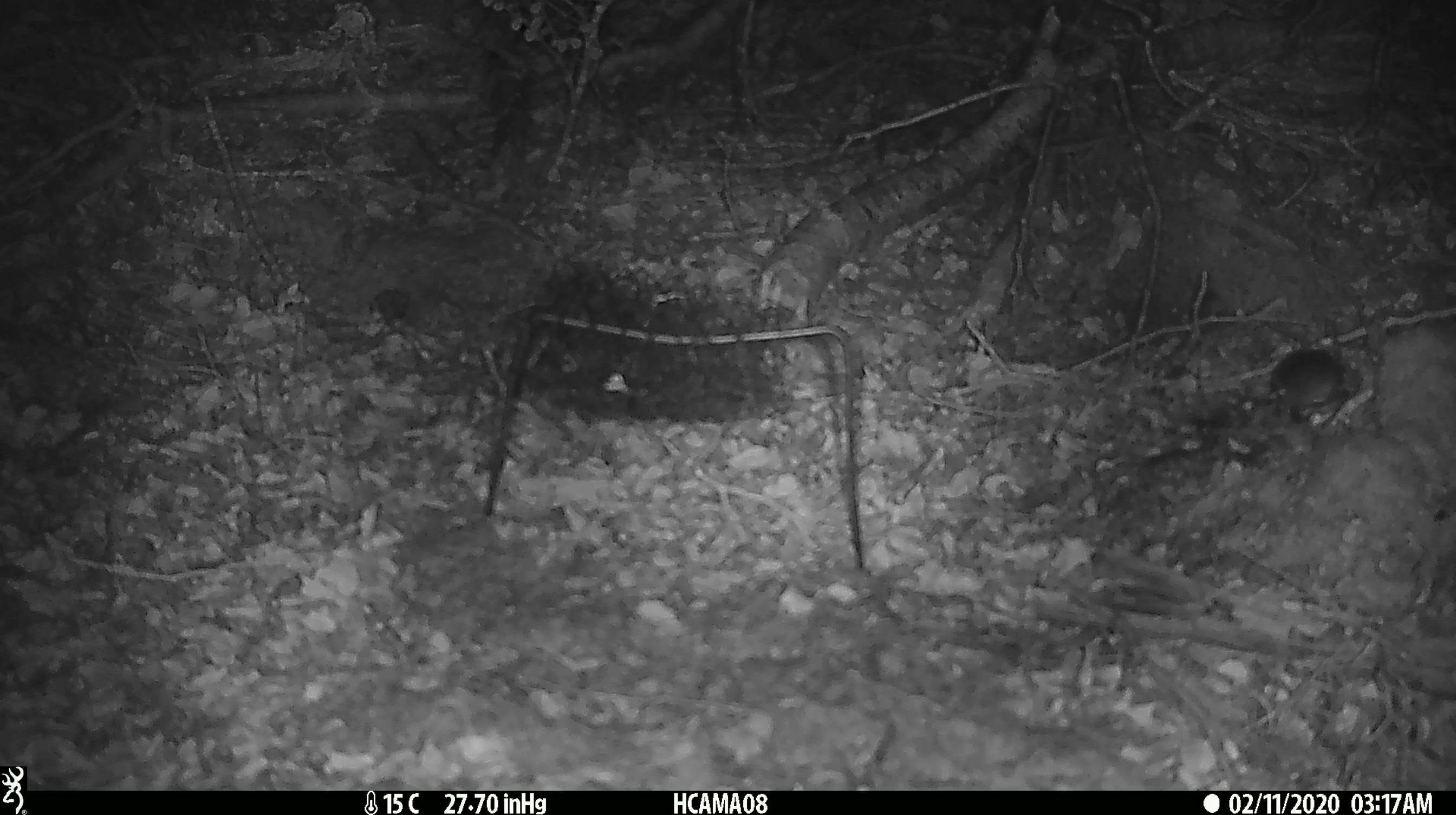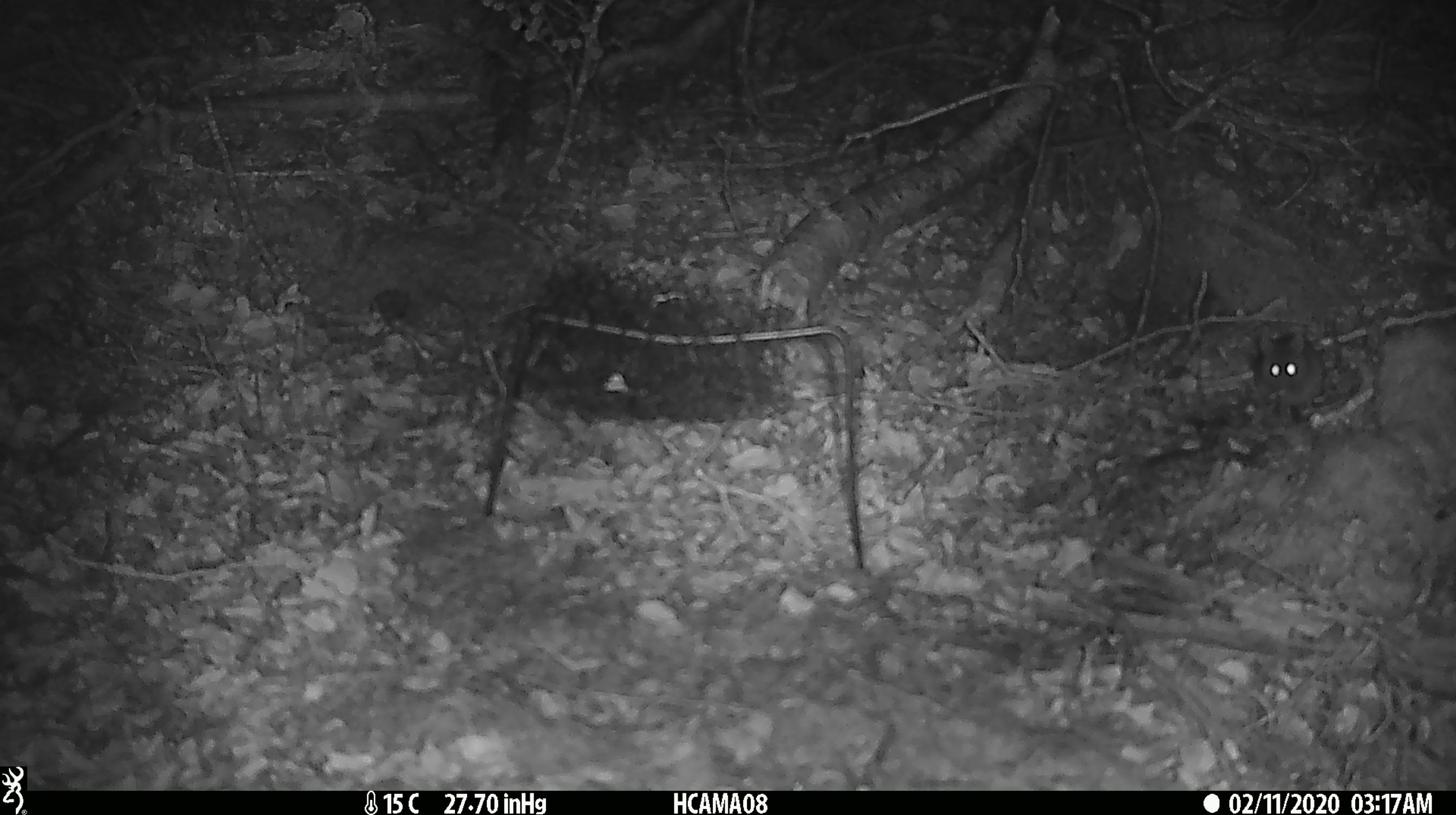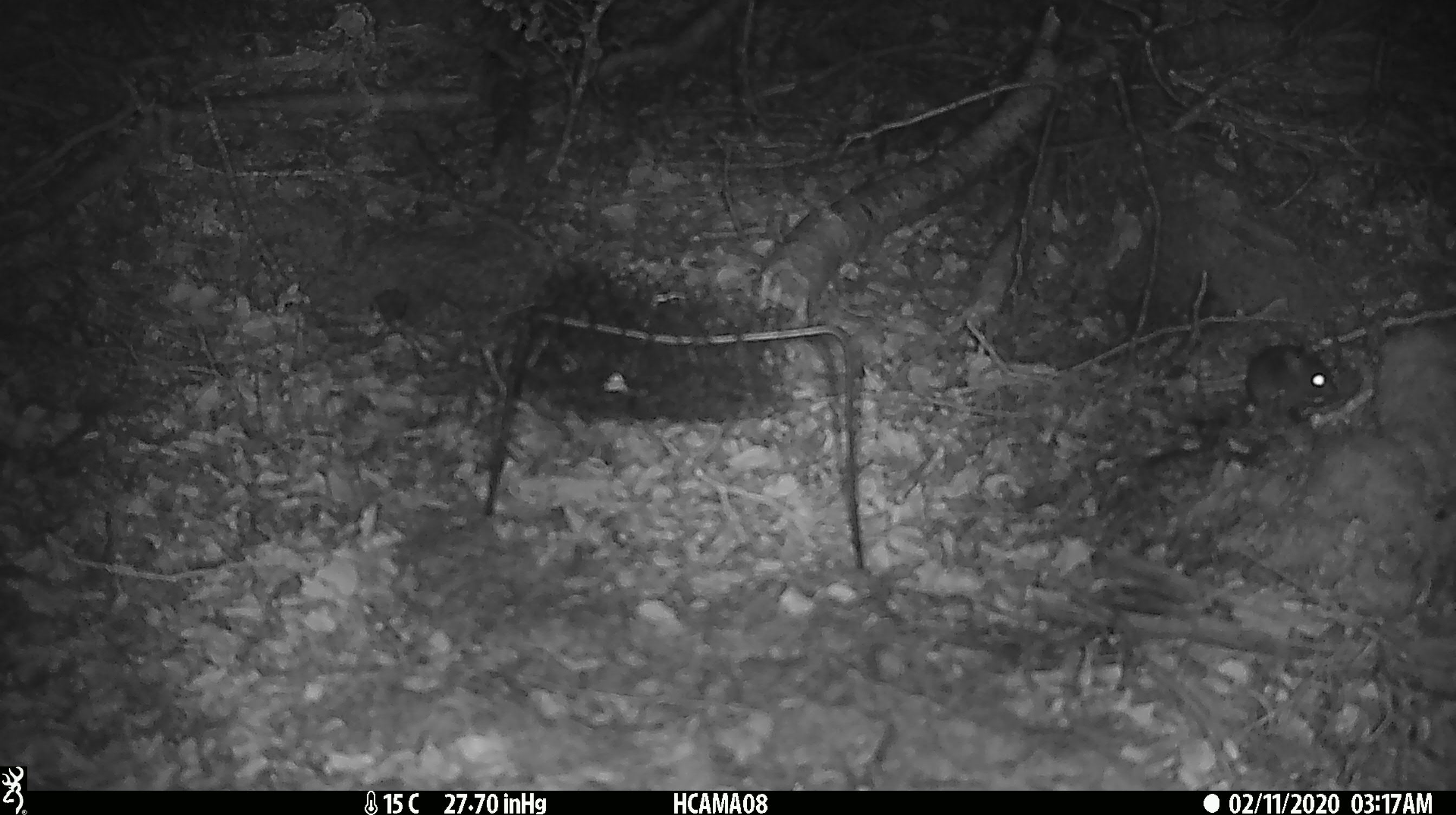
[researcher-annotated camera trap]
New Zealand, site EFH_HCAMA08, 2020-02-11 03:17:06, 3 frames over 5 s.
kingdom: Animalia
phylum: Chordata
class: Mammalia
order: Rodentia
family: Muridae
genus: Mus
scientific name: Mus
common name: mouse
Mouse (Mus).